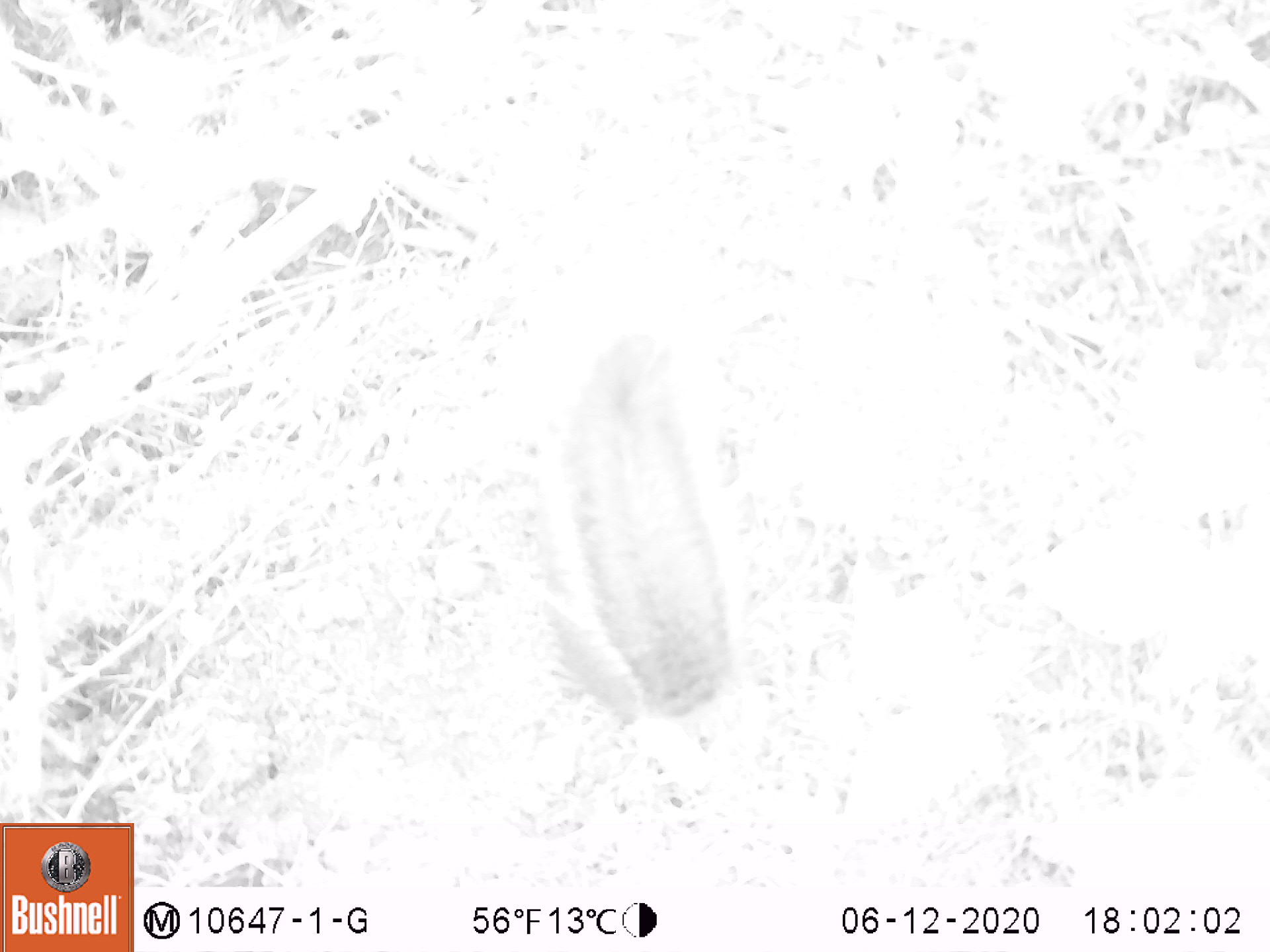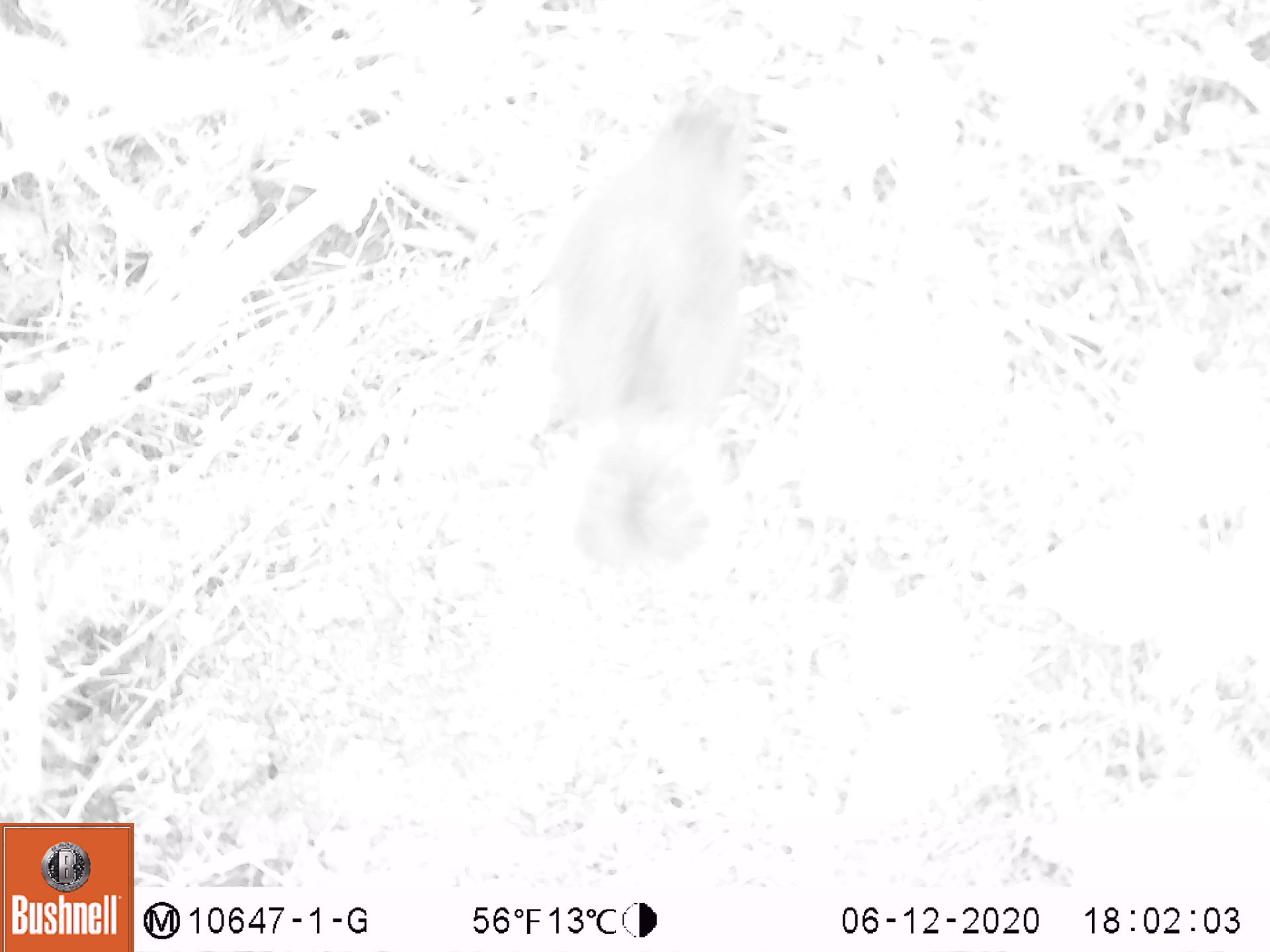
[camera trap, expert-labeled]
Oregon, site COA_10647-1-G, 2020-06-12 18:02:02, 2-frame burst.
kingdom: Animalia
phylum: Chordata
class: Mammalia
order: Rodentia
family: Sciuridae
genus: Tamiasciurus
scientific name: Tamiasciurus douglasii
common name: douglas squirrel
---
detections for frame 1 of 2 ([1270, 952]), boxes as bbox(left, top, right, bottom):
douglas squirrel: bbox(519, 355, 734, 733)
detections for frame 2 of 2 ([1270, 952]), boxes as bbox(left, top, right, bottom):
douglas squirrel: bbox(540, 94, 761, 571)